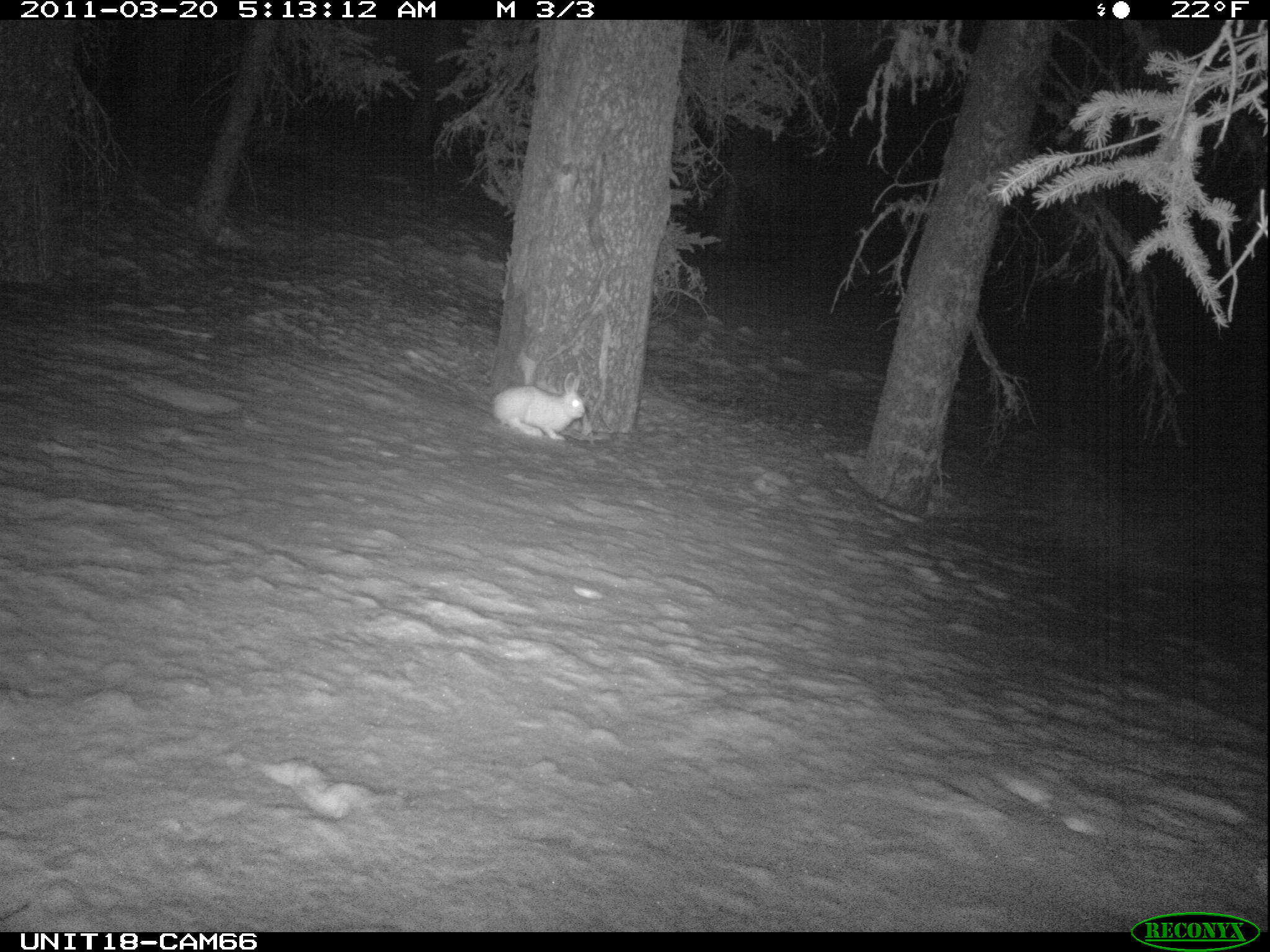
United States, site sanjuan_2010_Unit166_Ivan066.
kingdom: Animalia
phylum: Chordata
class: Mammalia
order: Lagomorpha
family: Leporidae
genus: Lepus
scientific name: Lepus americanus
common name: snowshoe hare